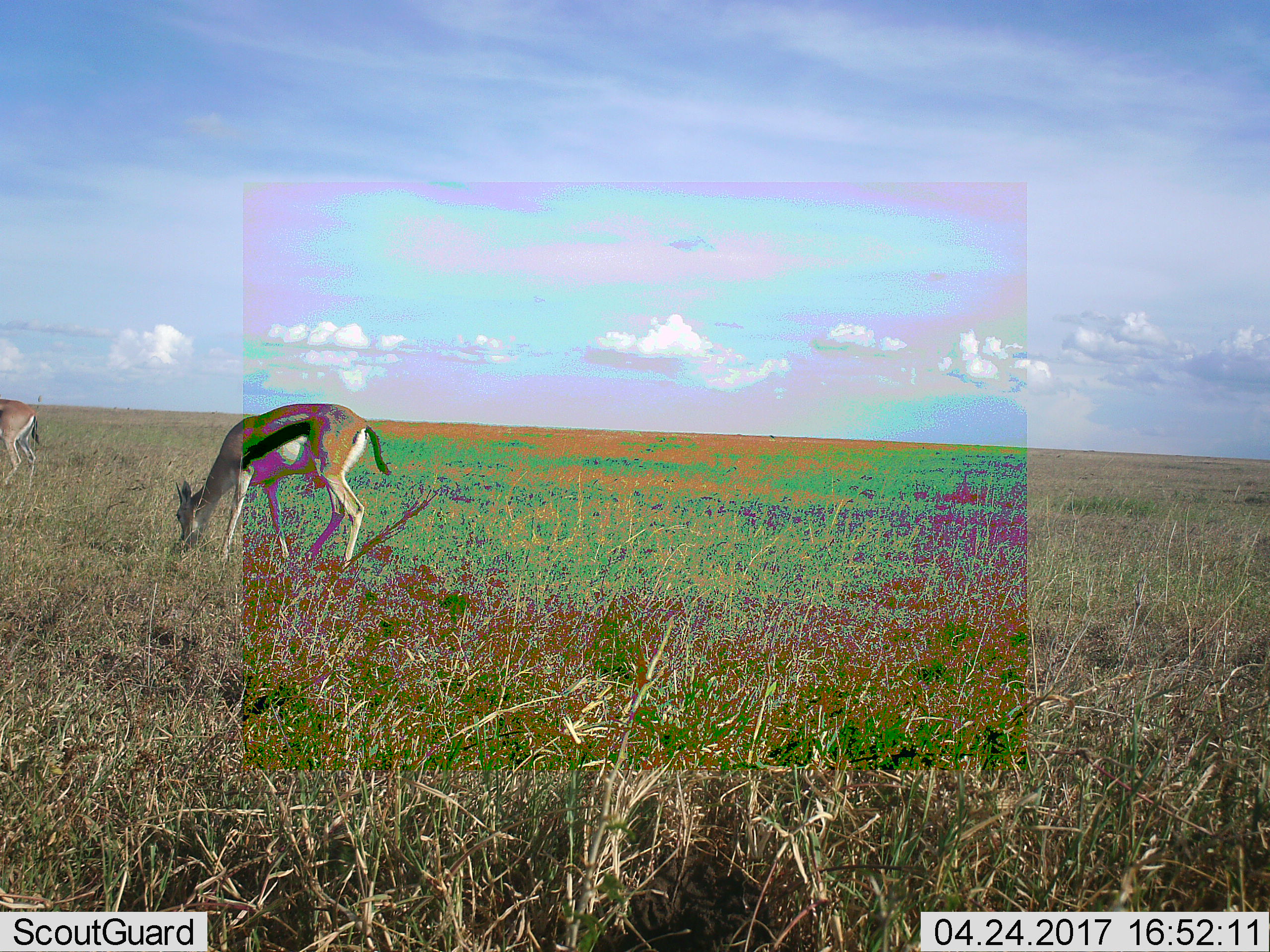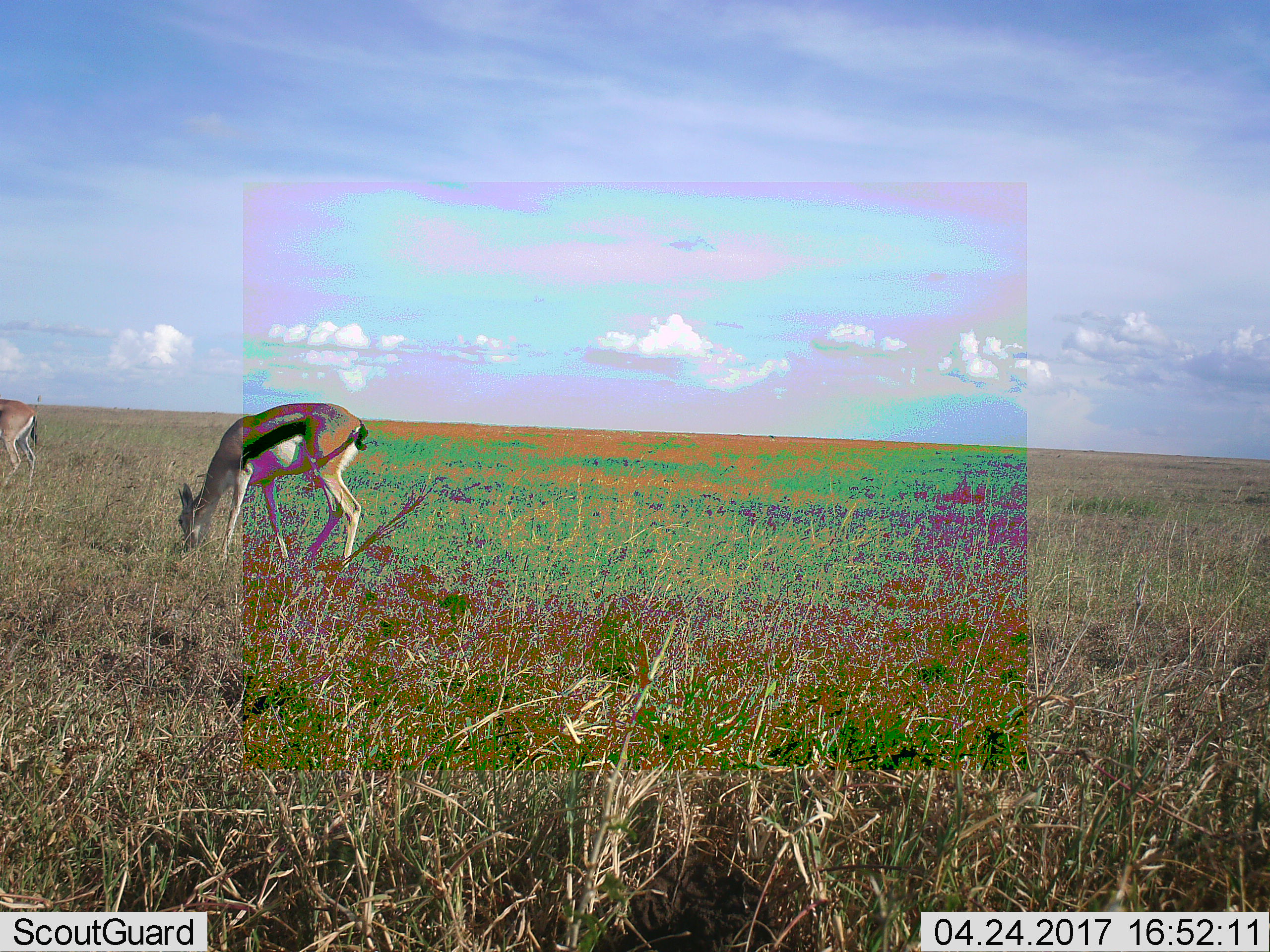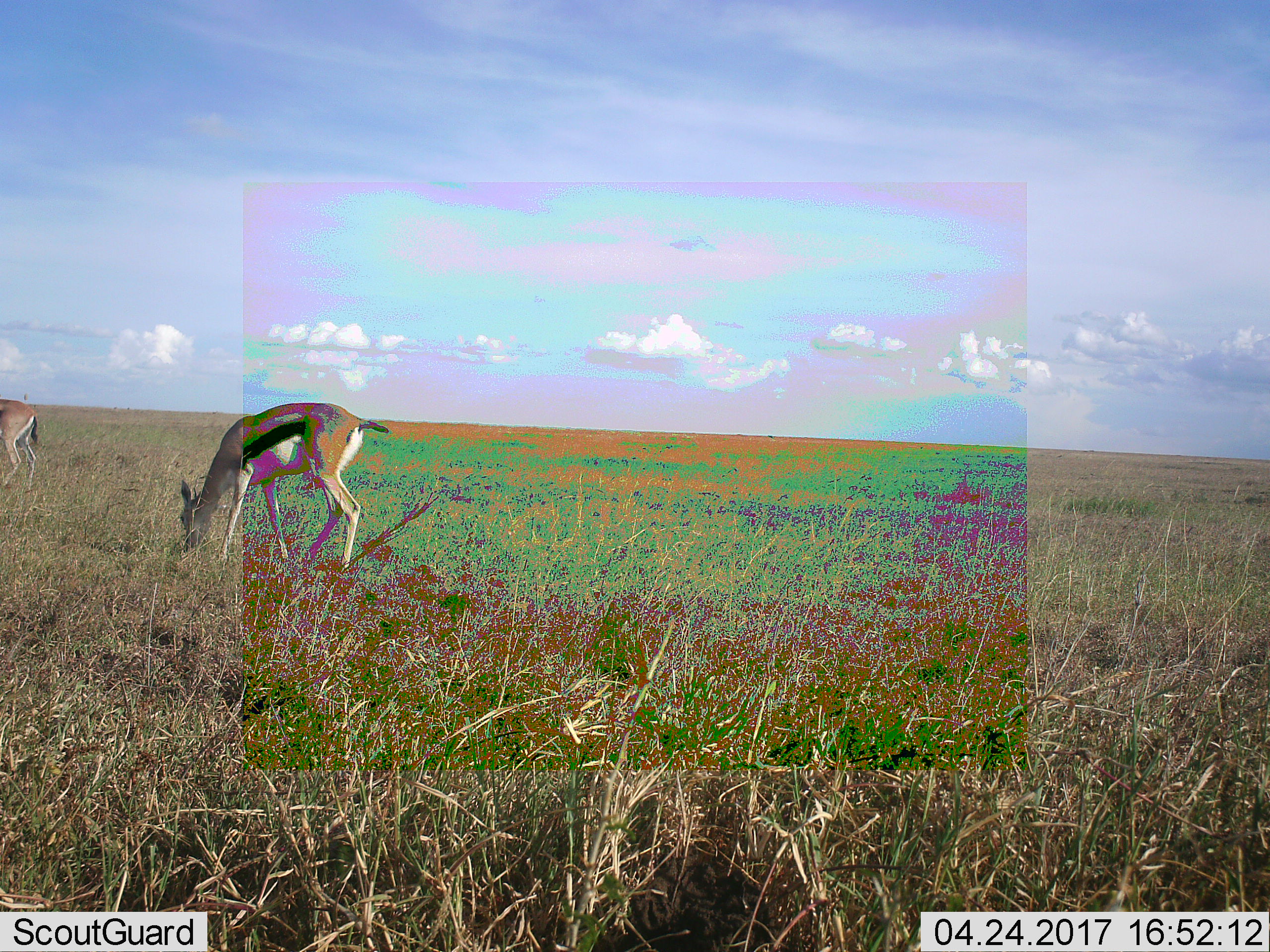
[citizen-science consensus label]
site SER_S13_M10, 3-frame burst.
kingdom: Animalia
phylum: Chordata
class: Mammalia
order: Artiodactyla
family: Bovidae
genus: Eudorcas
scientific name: Eudorcas thomsonii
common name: thomson's gazelle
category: gazellethomsons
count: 2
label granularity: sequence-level